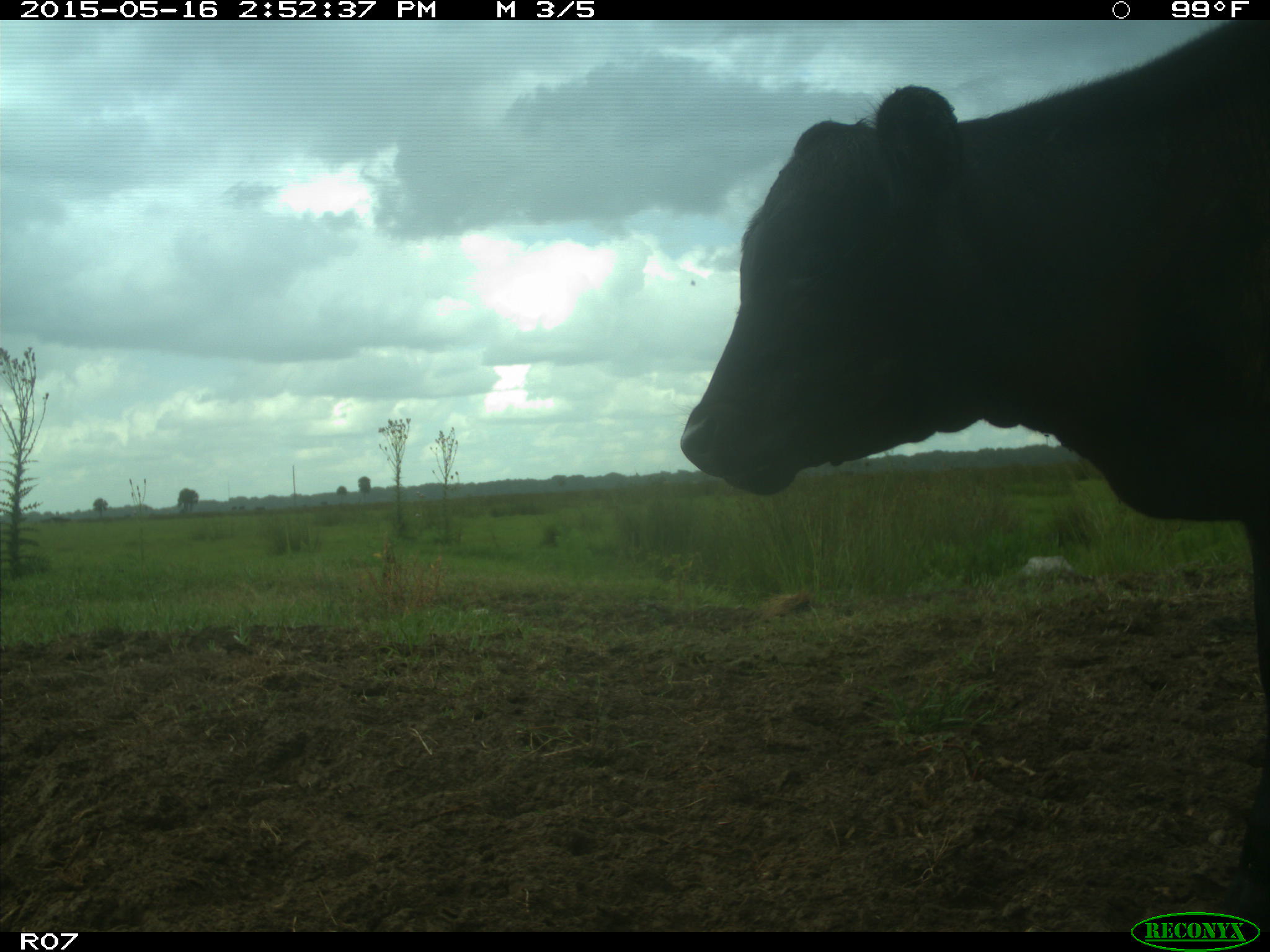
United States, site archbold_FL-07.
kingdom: Animalia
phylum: Chordata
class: Mammalia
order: Artiodactyla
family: Bovidae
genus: Bos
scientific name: Bos taurus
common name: domestic cow